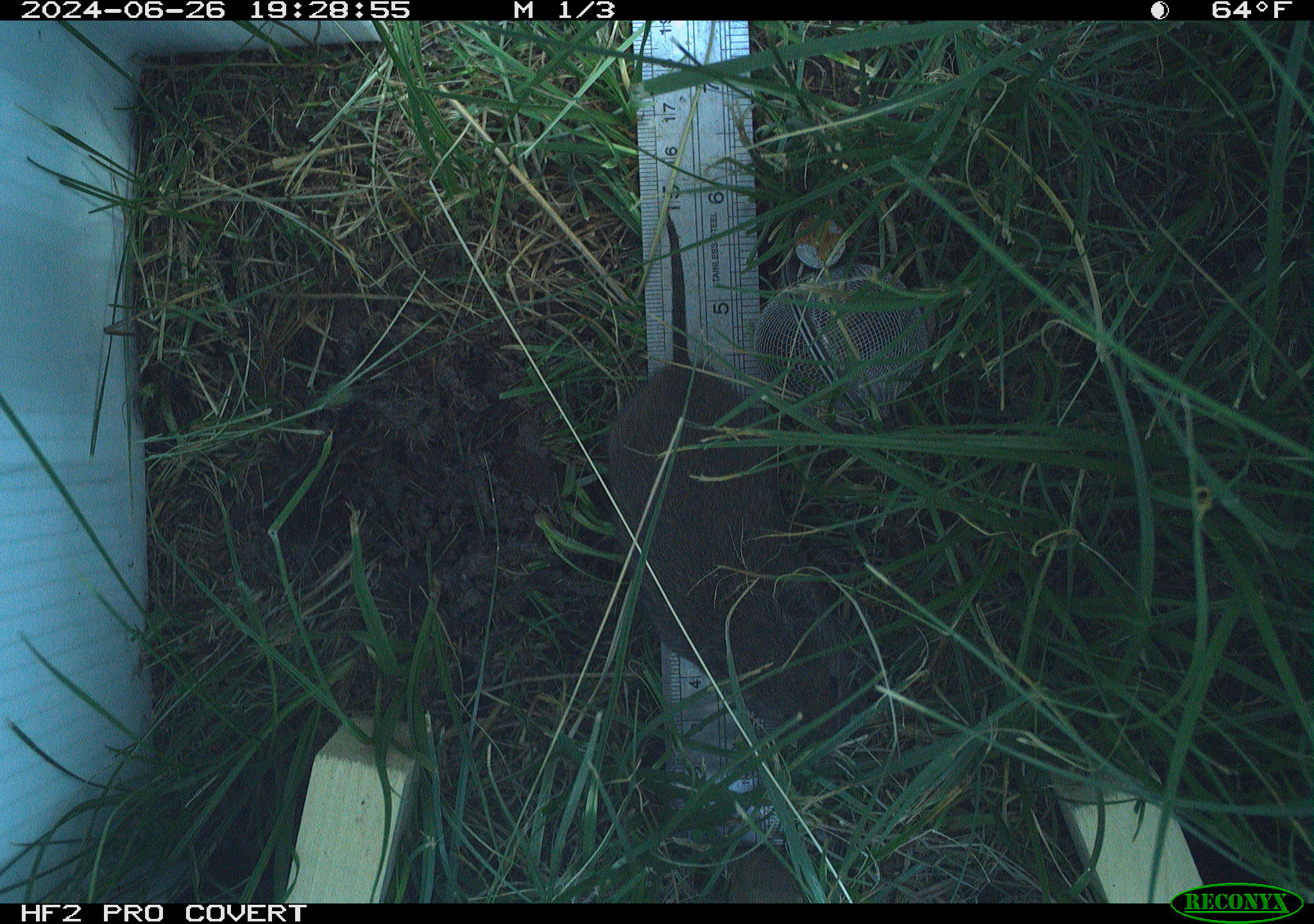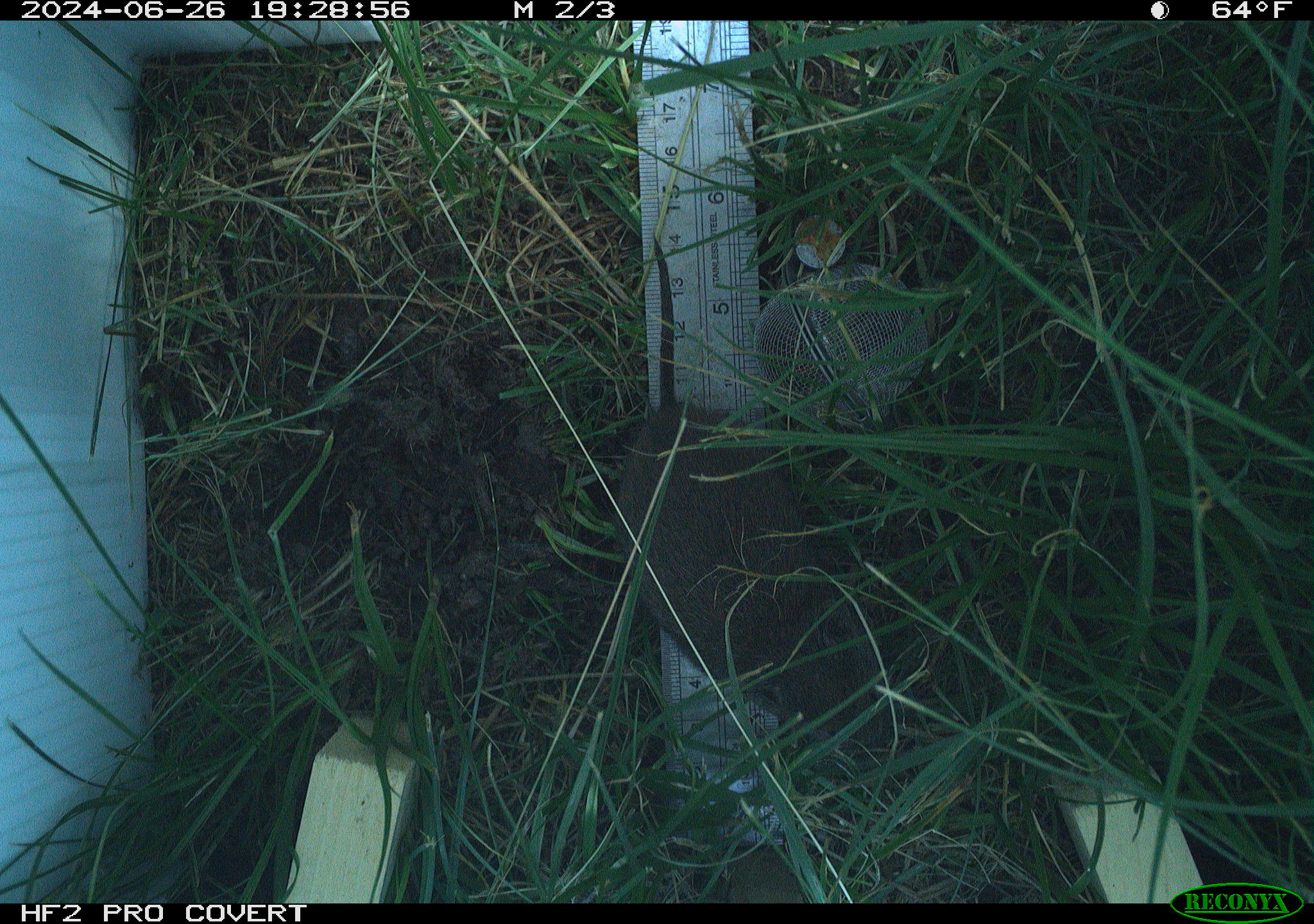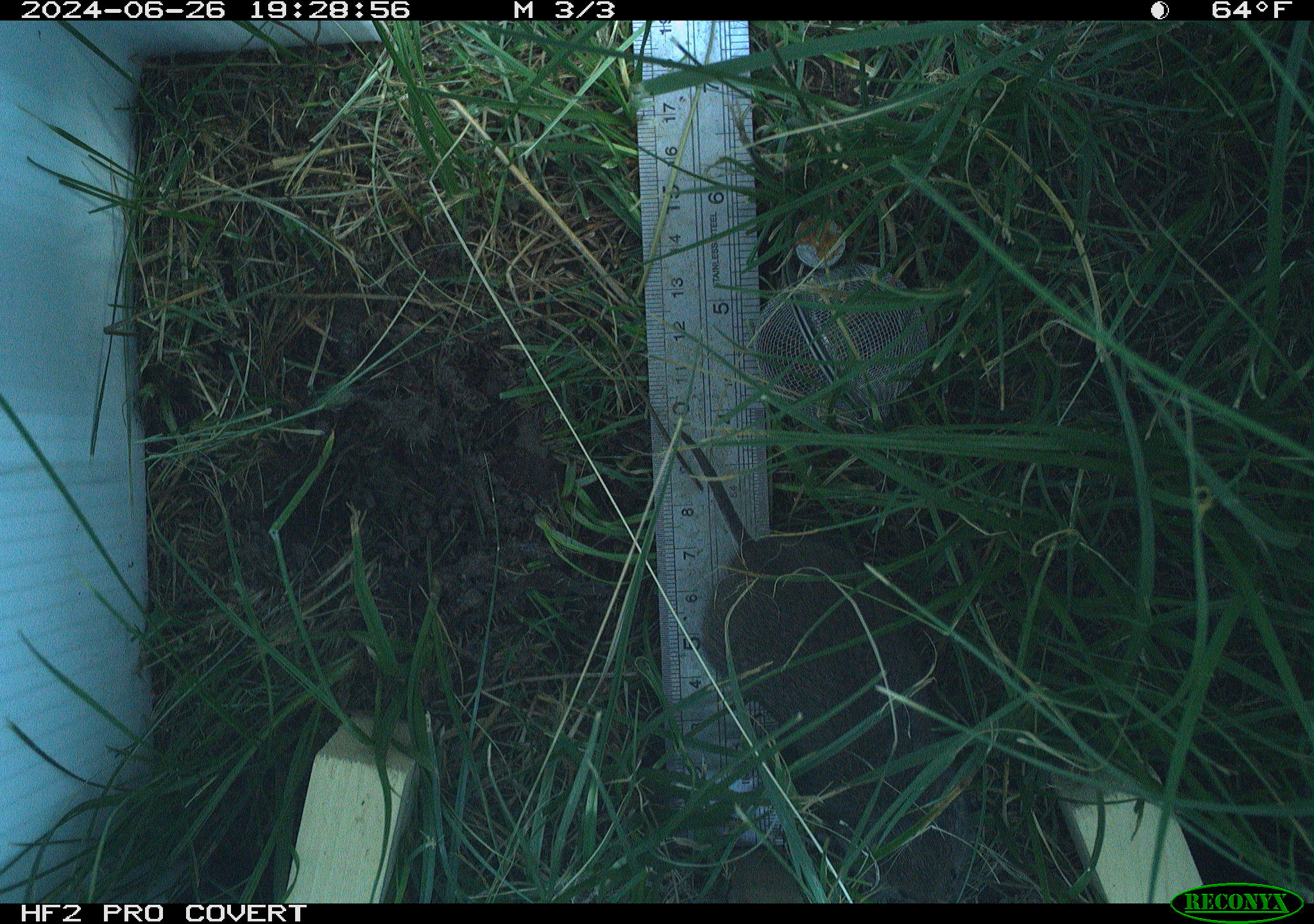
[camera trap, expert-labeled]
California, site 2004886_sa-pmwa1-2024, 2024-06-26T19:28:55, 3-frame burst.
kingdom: Animalia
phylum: Chordata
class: Mammalia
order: Rodentia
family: Cricetidae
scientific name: Arvicolinae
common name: voles, lemmings, and muskrats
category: arvicolinae subfamily